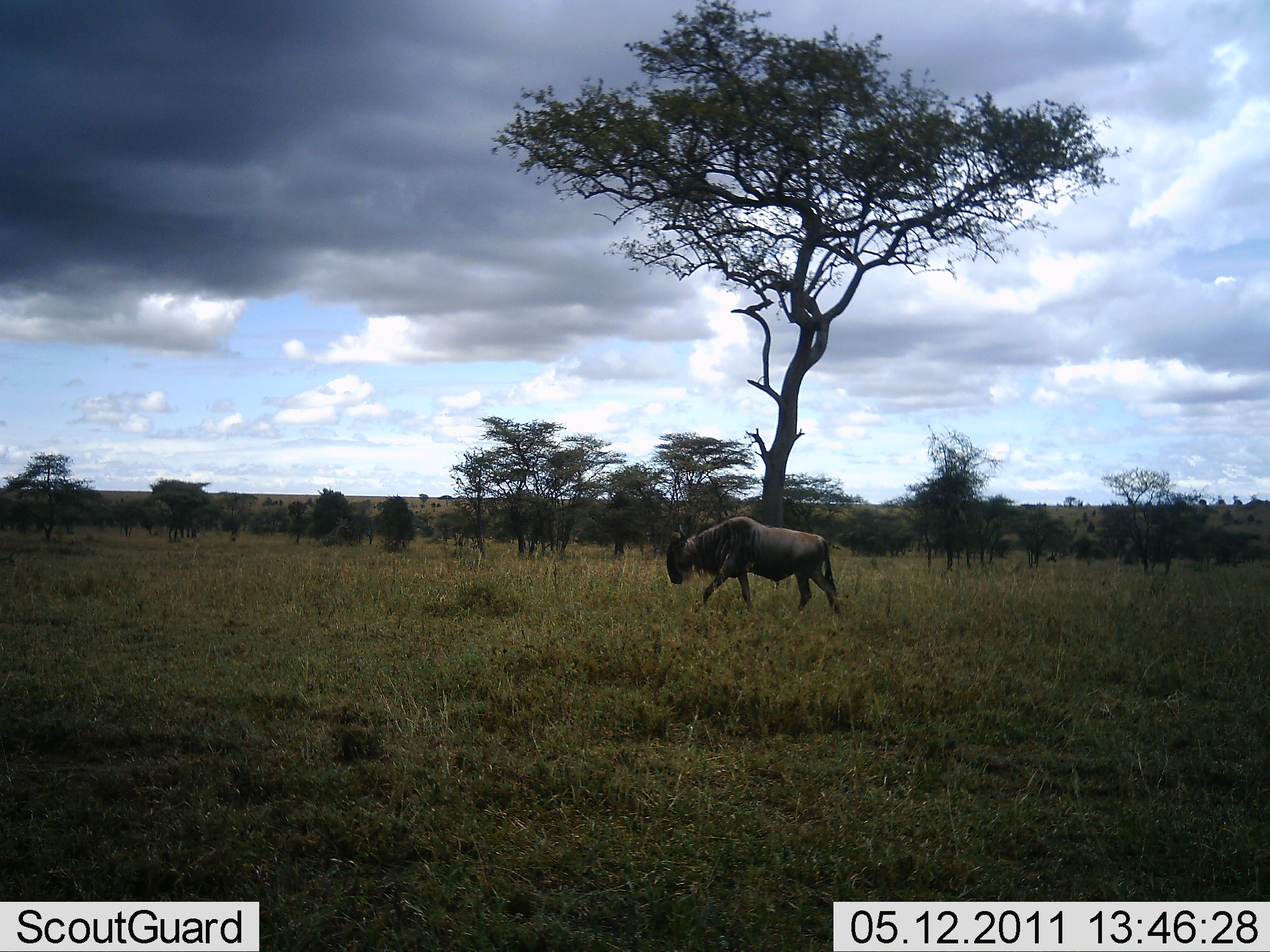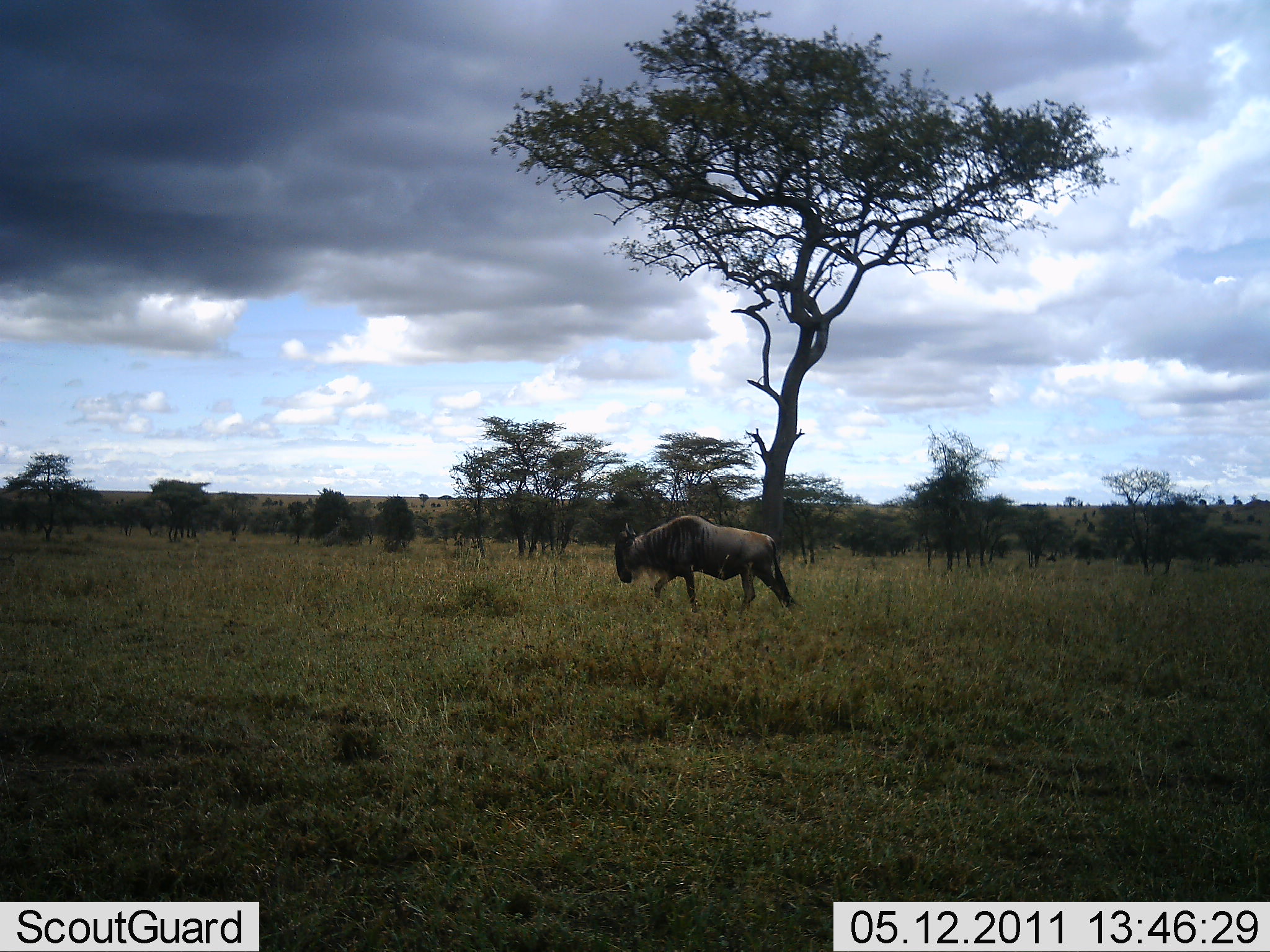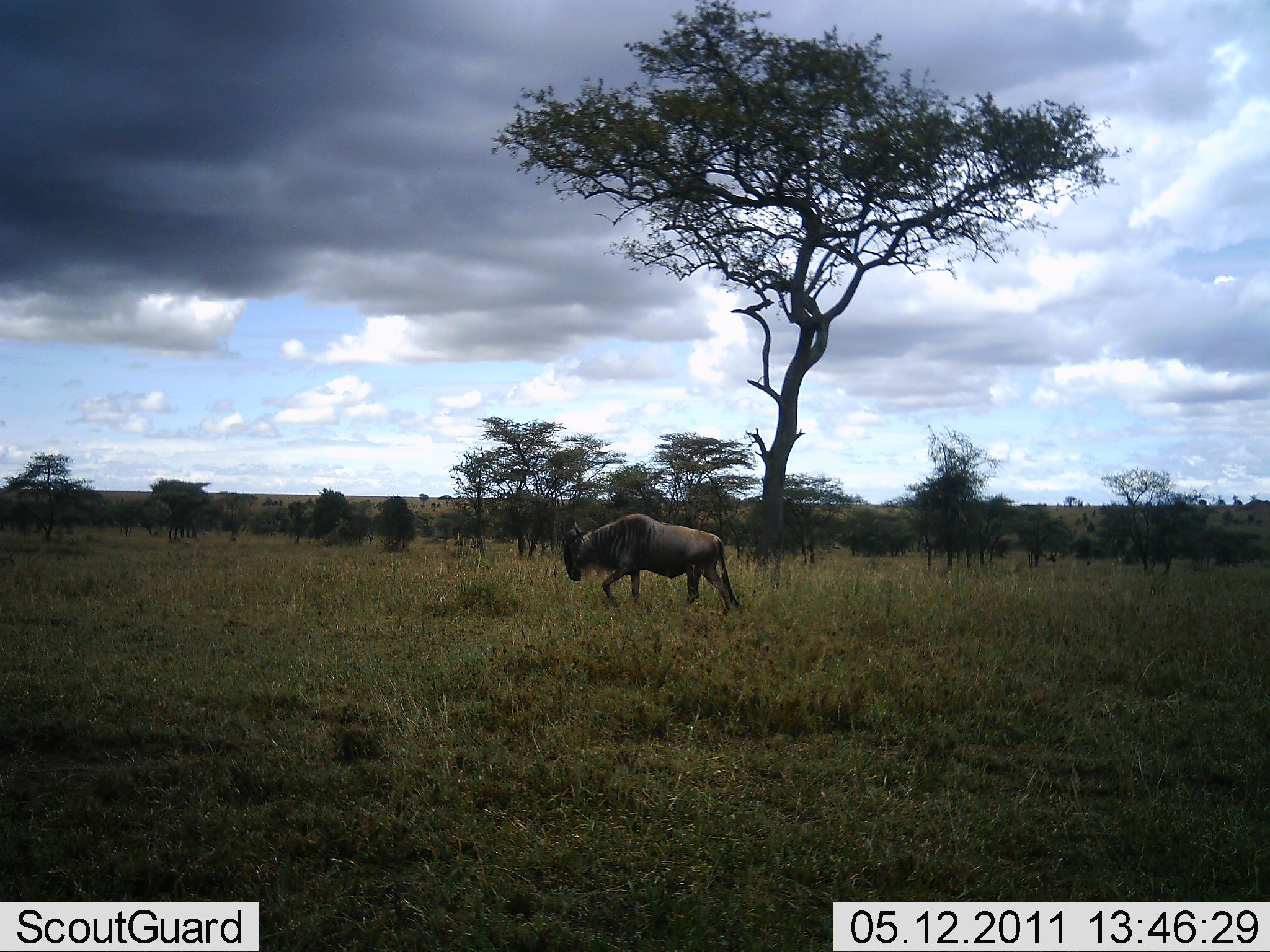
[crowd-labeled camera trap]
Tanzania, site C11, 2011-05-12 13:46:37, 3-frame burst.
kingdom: Animalia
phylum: Chordata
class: Mammalia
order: Artiodactyla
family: Bovidae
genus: Connochaetes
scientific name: Connochaetes taurinus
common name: blue wildebeest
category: wildebeest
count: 1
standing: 0%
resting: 0%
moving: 100%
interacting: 0%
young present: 0%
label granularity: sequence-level